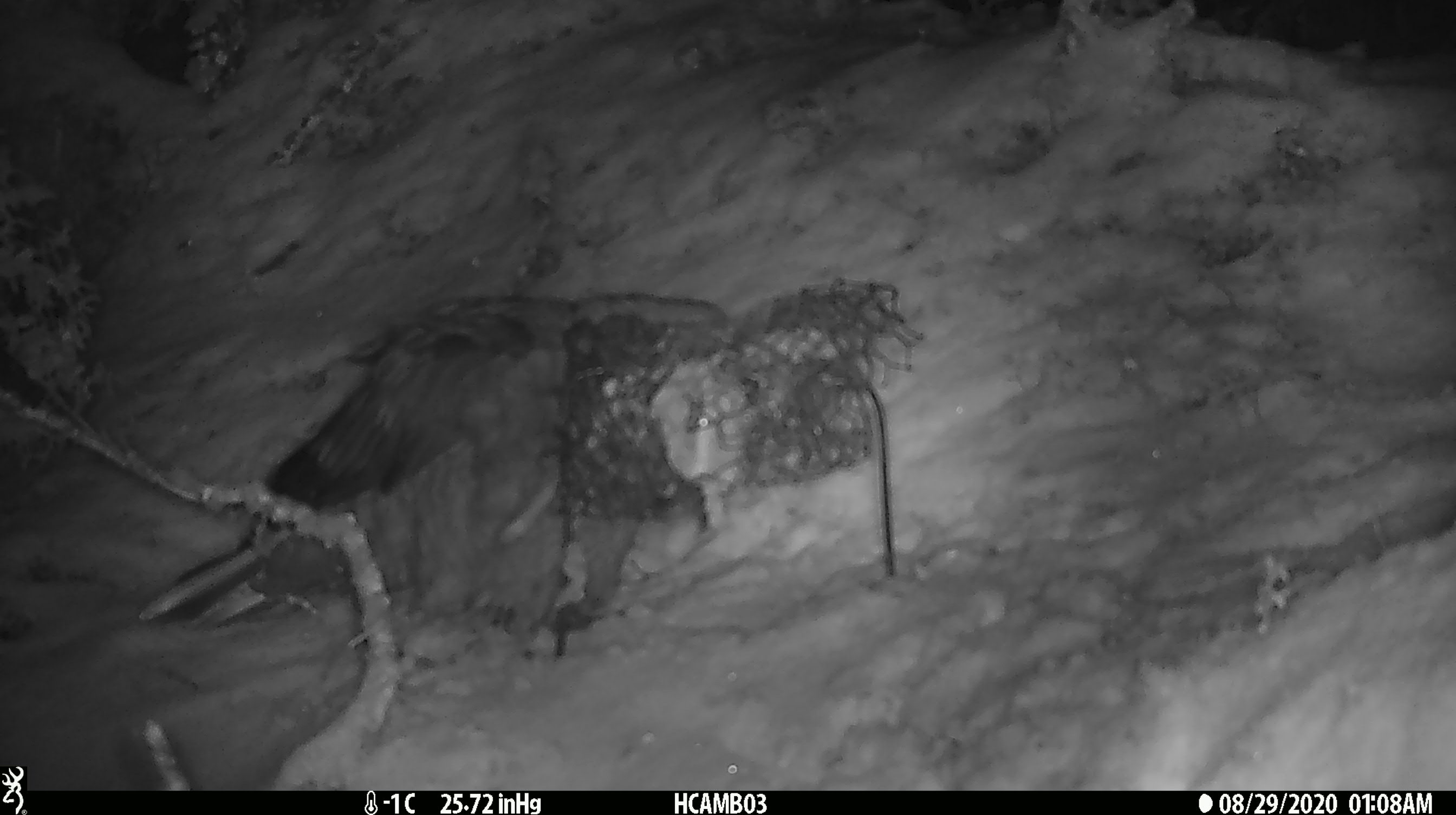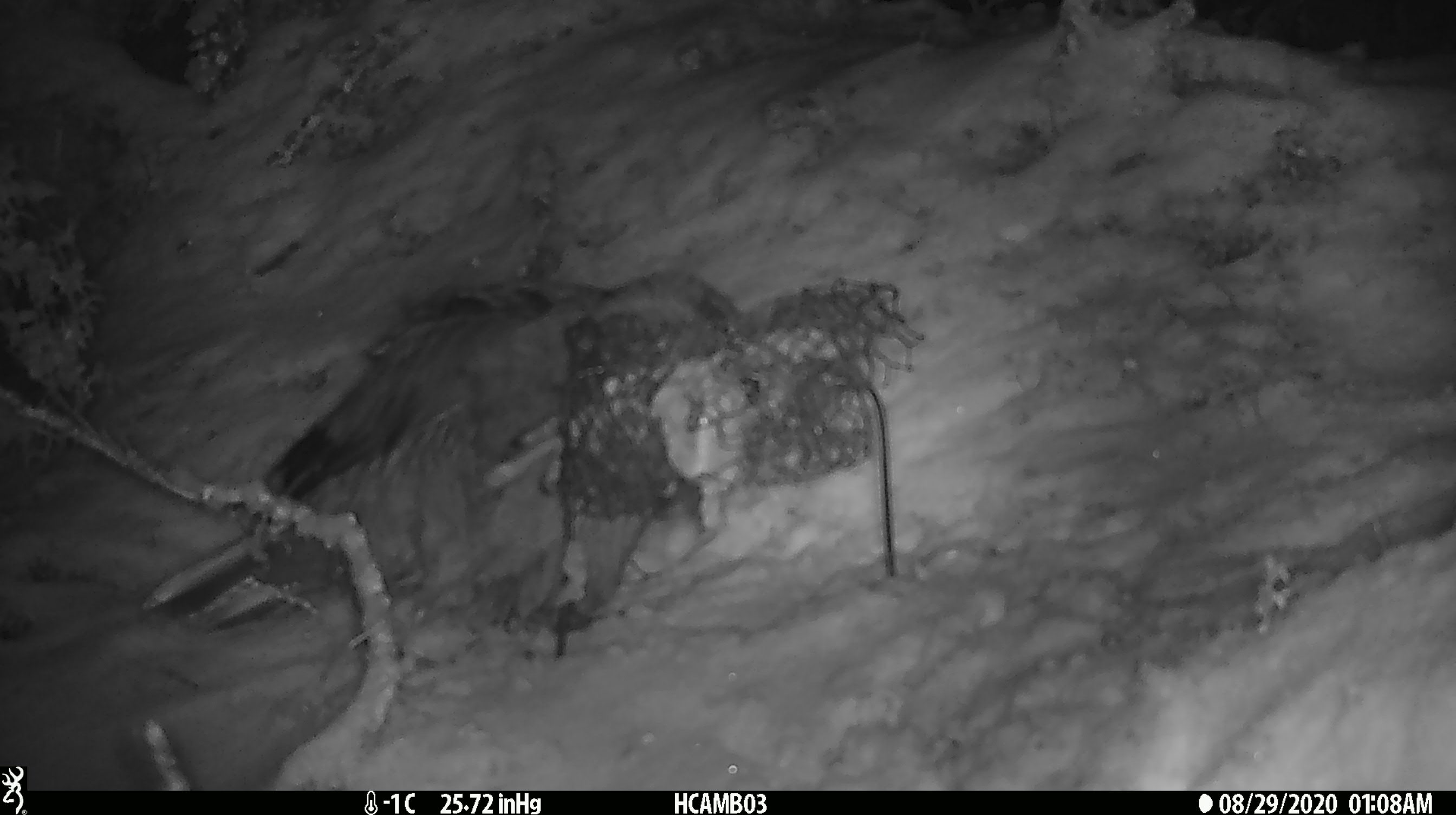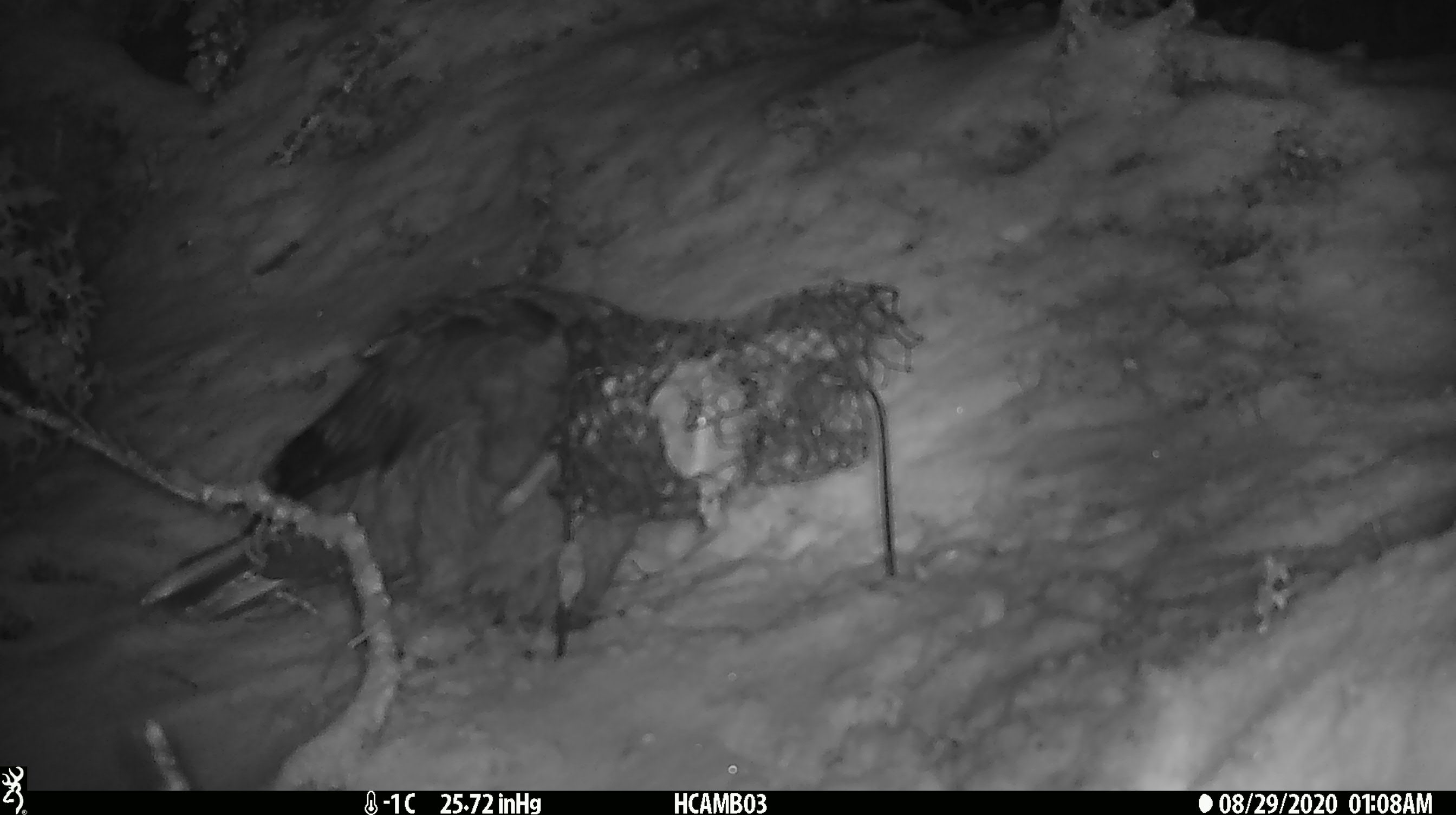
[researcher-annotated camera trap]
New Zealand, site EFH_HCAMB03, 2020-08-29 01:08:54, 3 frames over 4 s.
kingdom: Animalia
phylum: Chordata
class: Aves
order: Psittaciformes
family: Strigopidae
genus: Nestor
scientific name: Nestor notabilis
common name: kea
Kea (Nestor notabilis).